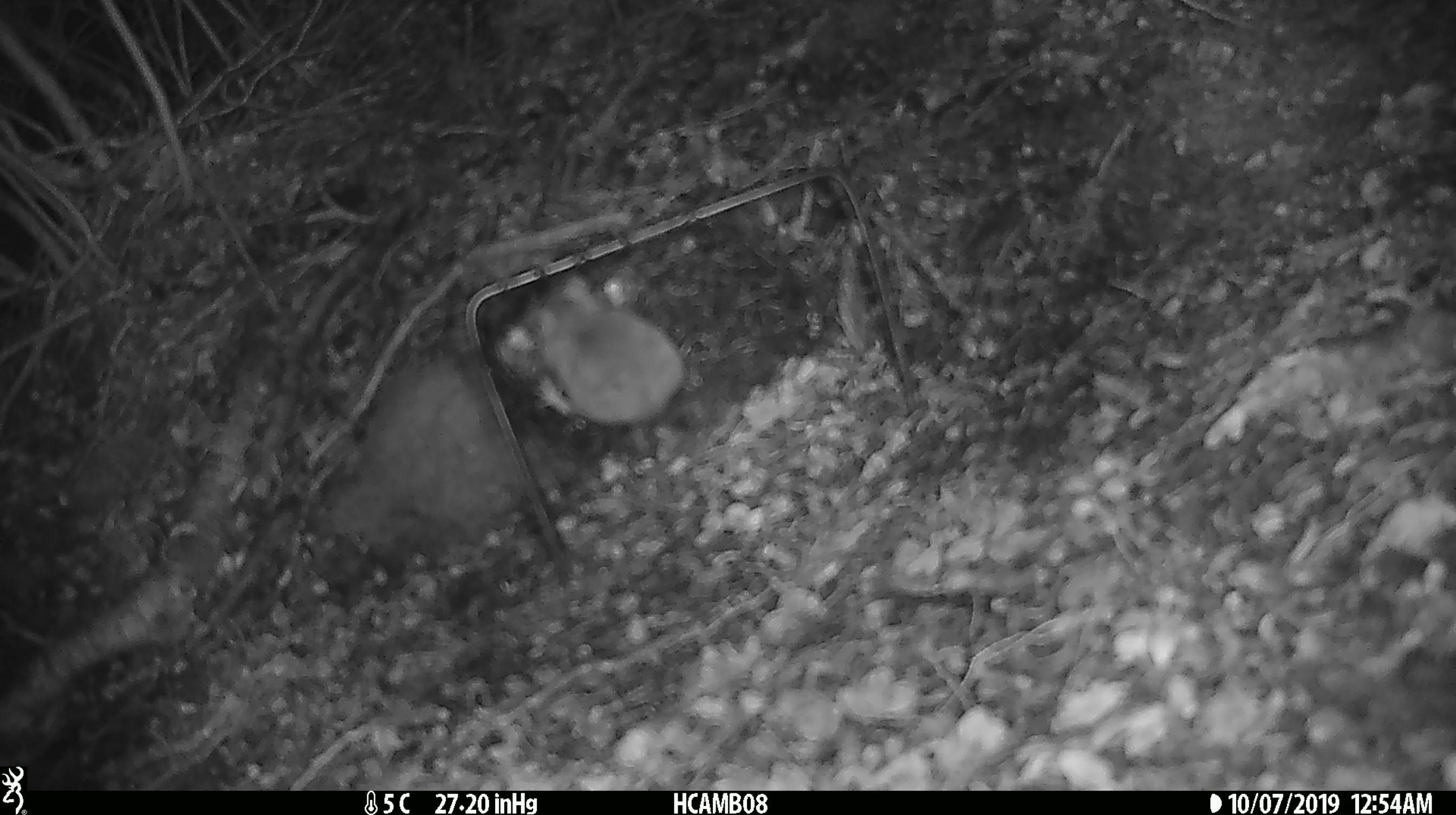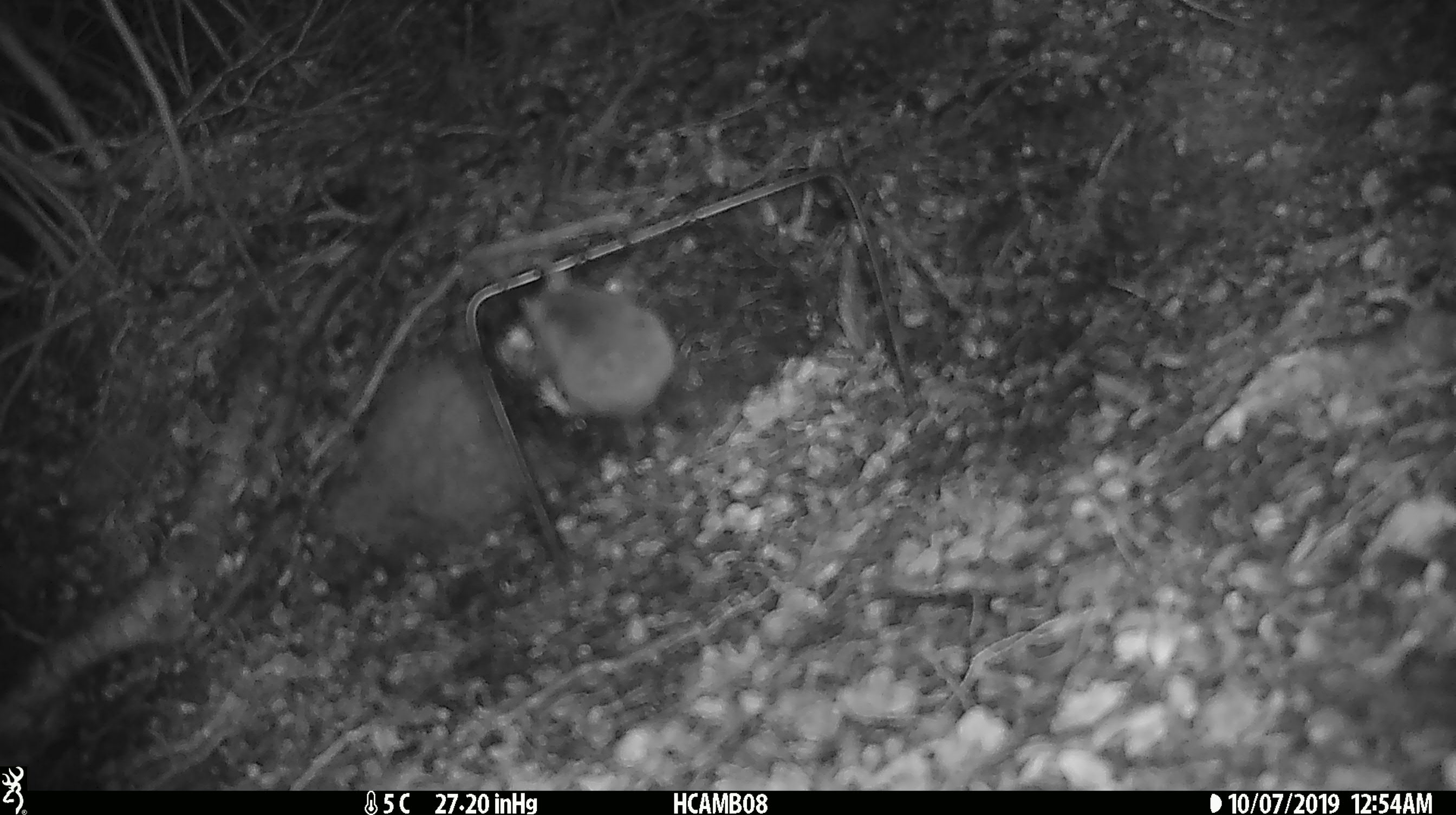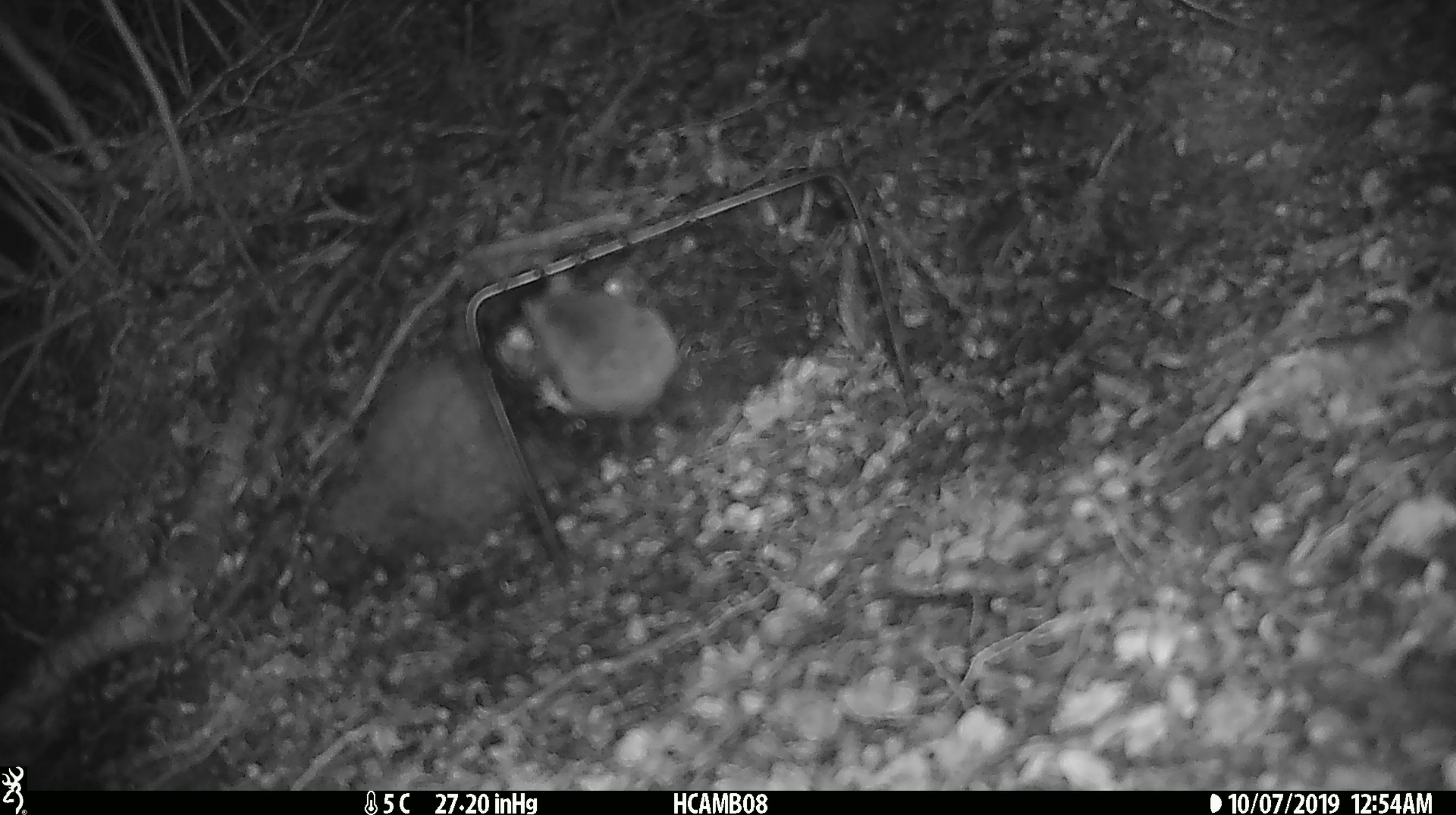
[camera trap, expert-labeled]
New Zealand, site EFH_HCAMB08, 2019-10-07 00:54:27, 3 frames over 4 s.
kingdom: Animalia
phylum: Chordata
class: Mammalia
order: Rodentia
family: Muridae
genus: Mus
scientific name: Mus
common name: mouse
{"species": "mouse (Mus)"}